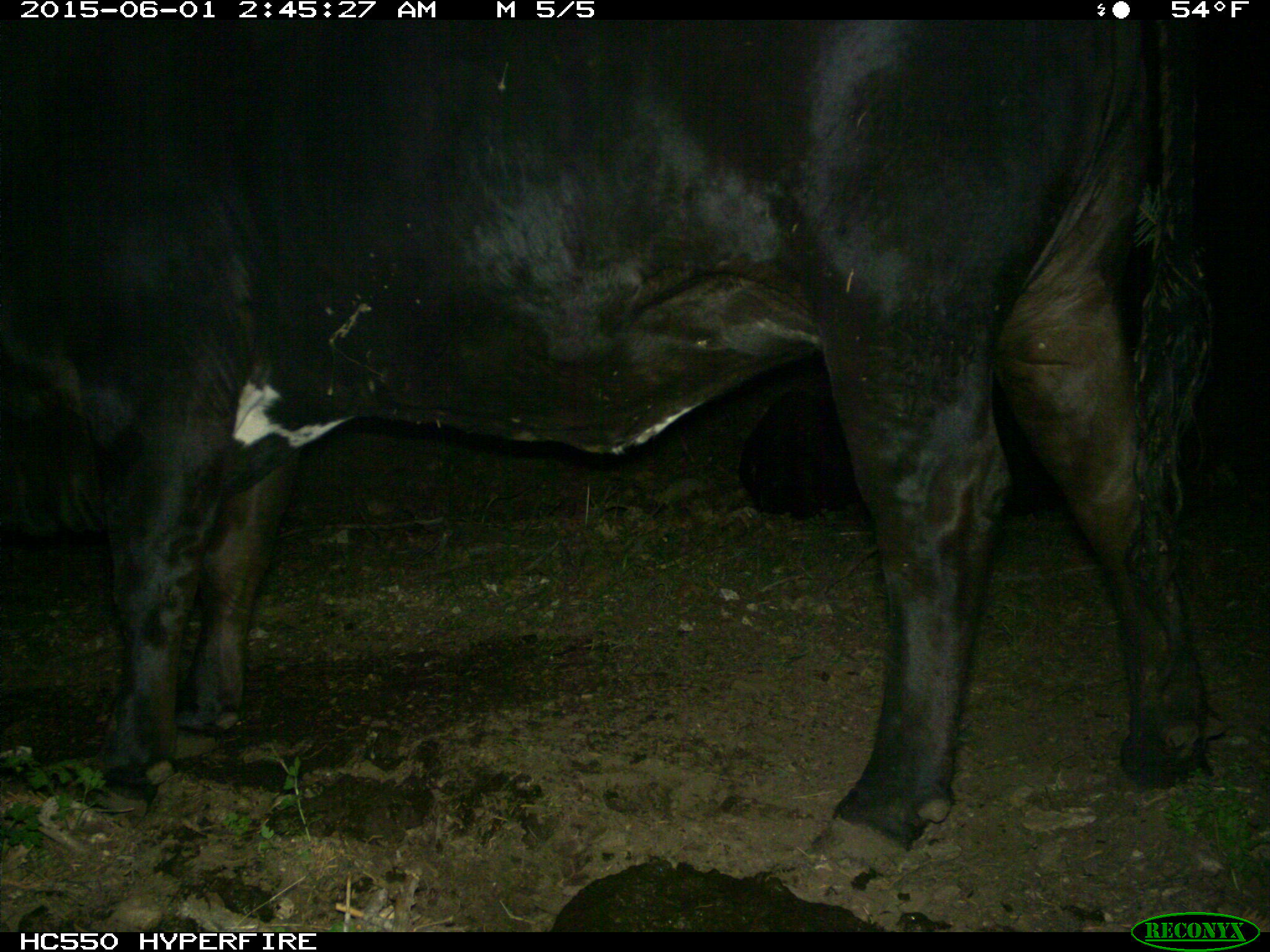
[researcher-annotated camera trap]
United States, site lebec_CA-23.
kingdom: Animalia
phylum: Chordata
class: Mammalia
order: Artiodactyla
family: Bovidae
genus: Bos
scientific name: Bos taurus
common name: domestic cow